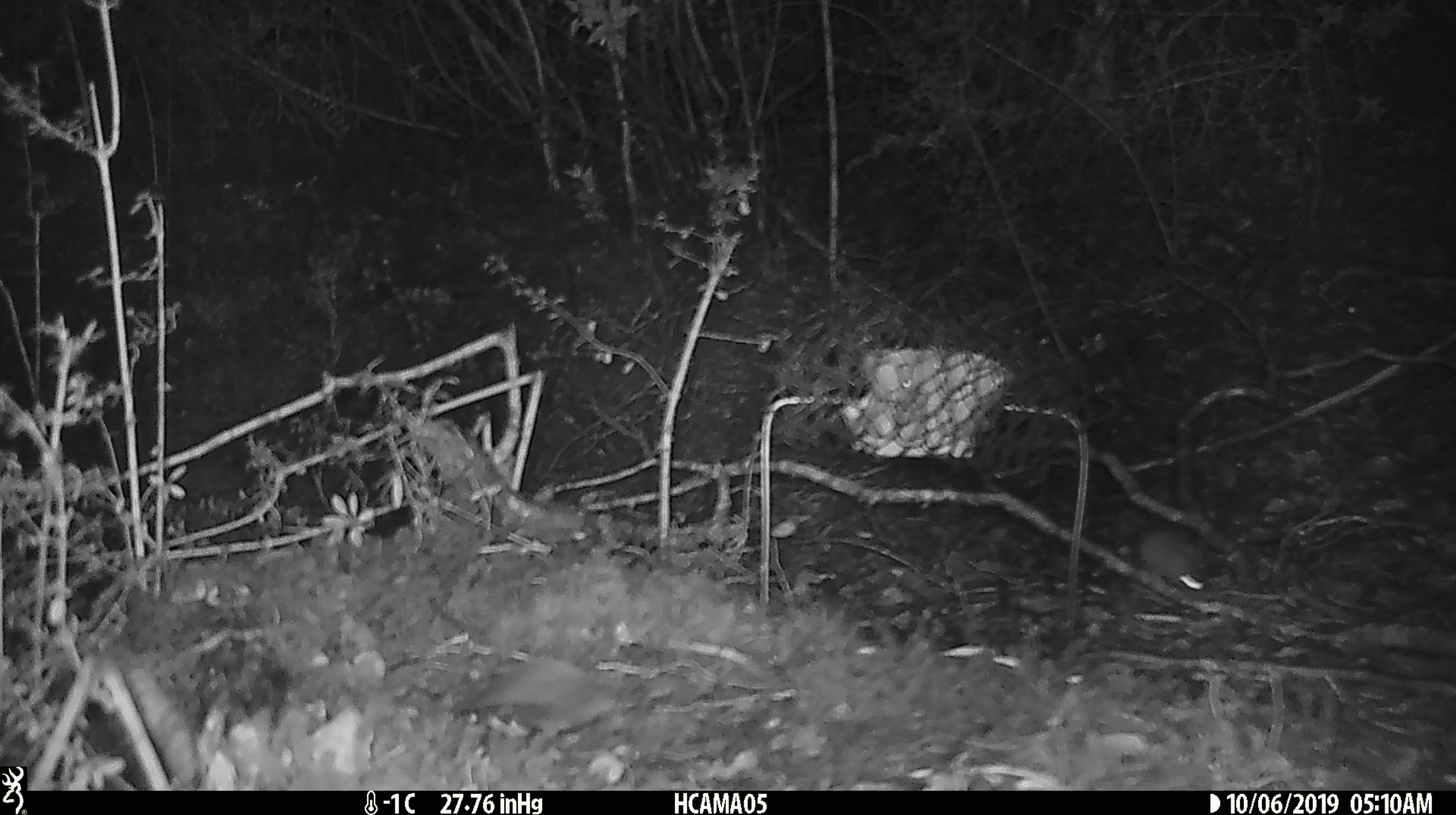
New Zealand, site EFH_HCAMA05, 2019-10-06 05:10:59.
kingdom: Animalia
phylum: Chordata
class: Mammalia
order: Rodentia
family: Muridae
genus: Mus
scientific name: Mus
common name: mouse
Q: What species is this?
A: Mouse (Mus).